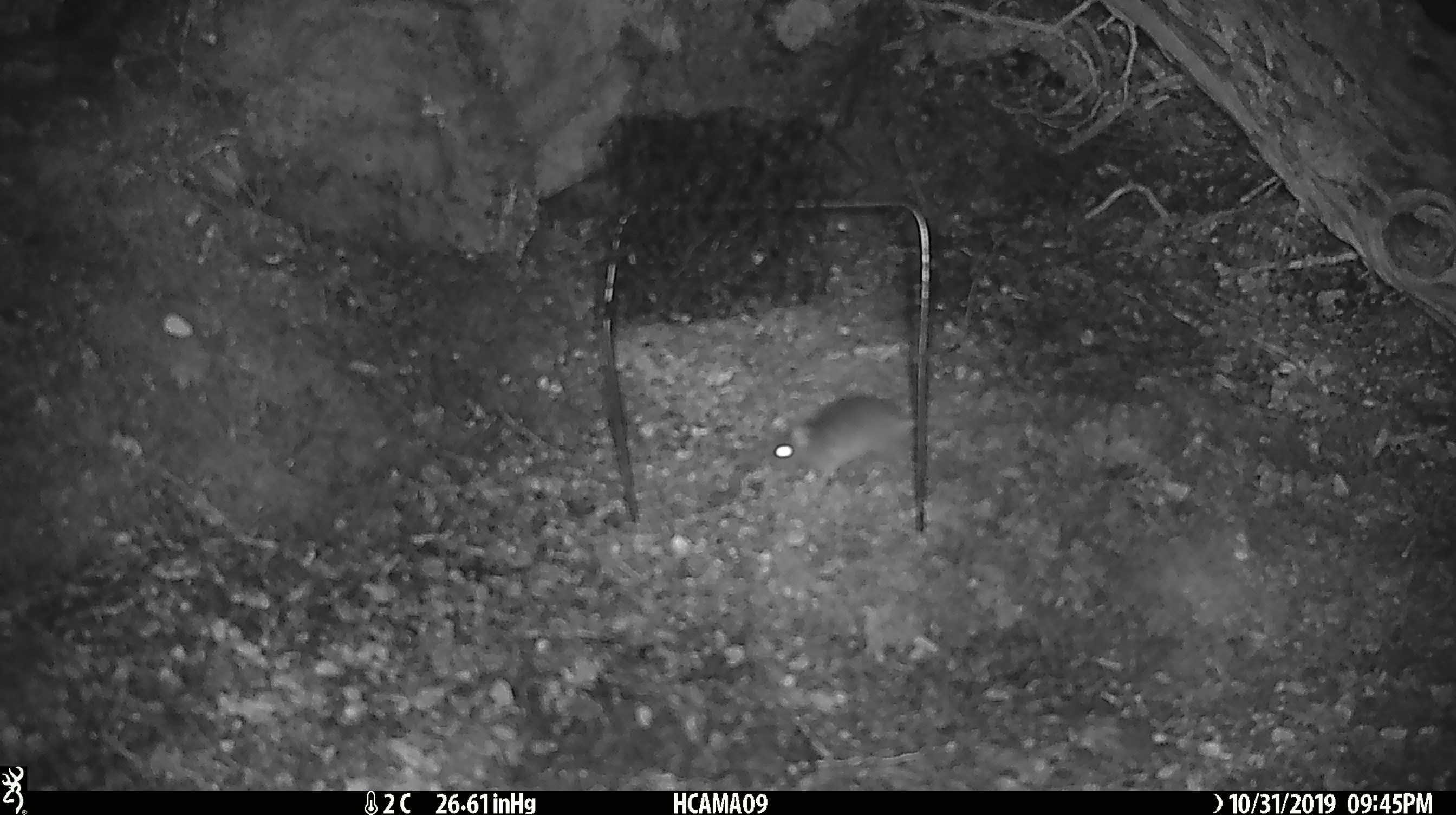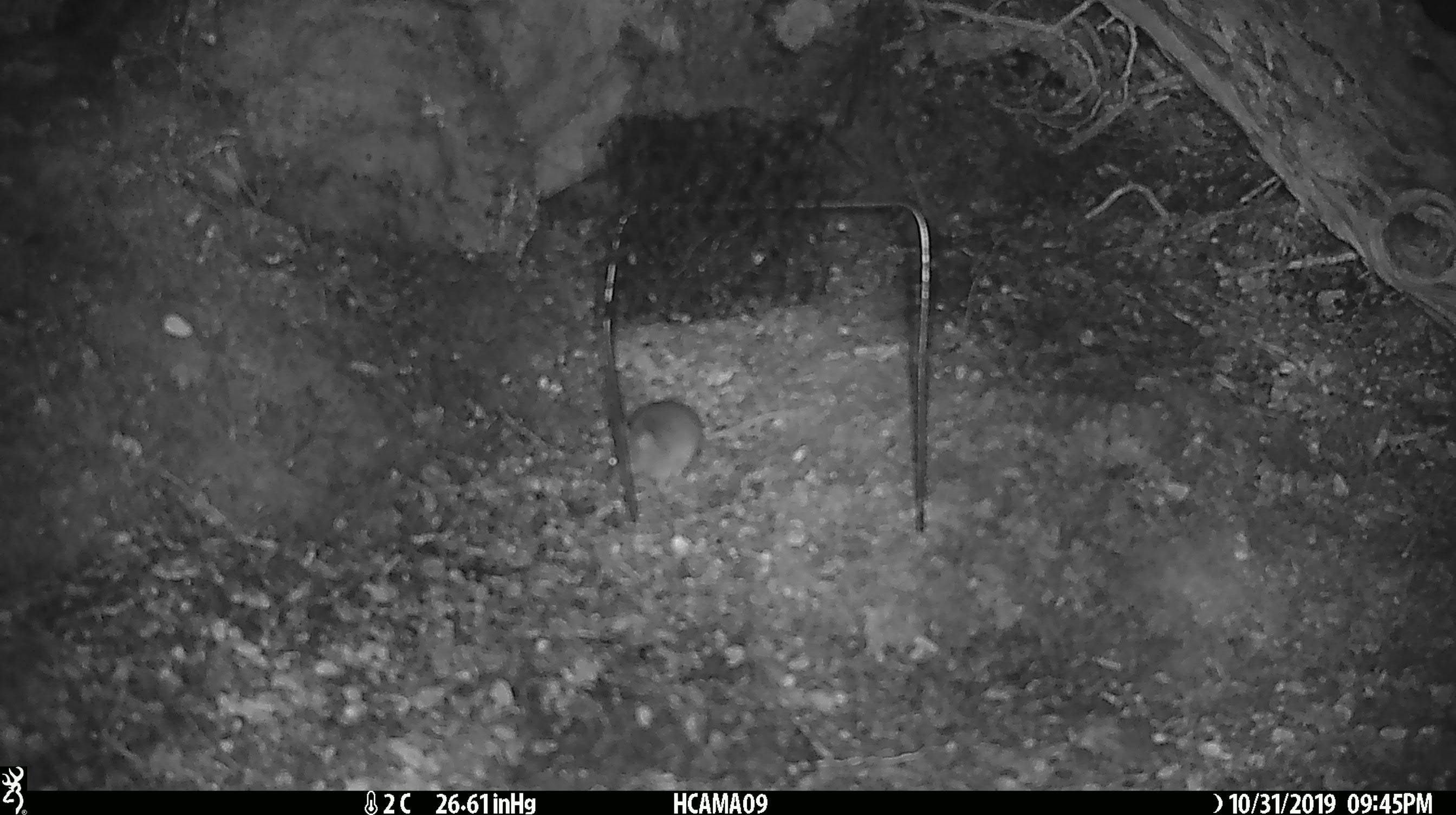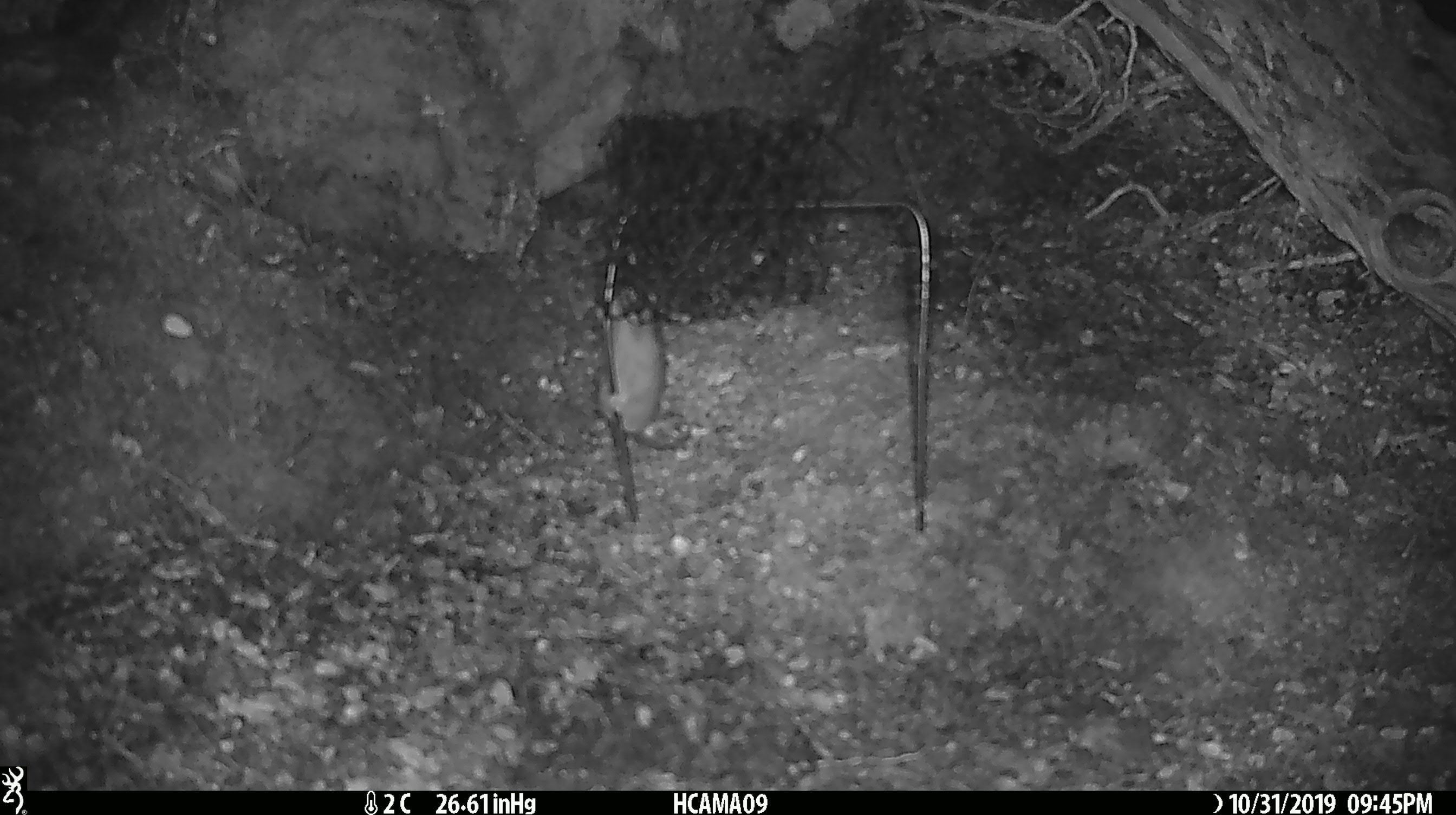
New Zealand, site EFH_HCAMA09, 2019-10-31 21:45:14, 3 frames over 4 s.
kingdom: Animalia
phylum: Chordata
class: Mammalia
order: Rodentia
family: Muridae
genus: Mus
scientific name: Mus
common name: mouse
Mouse (Mus).